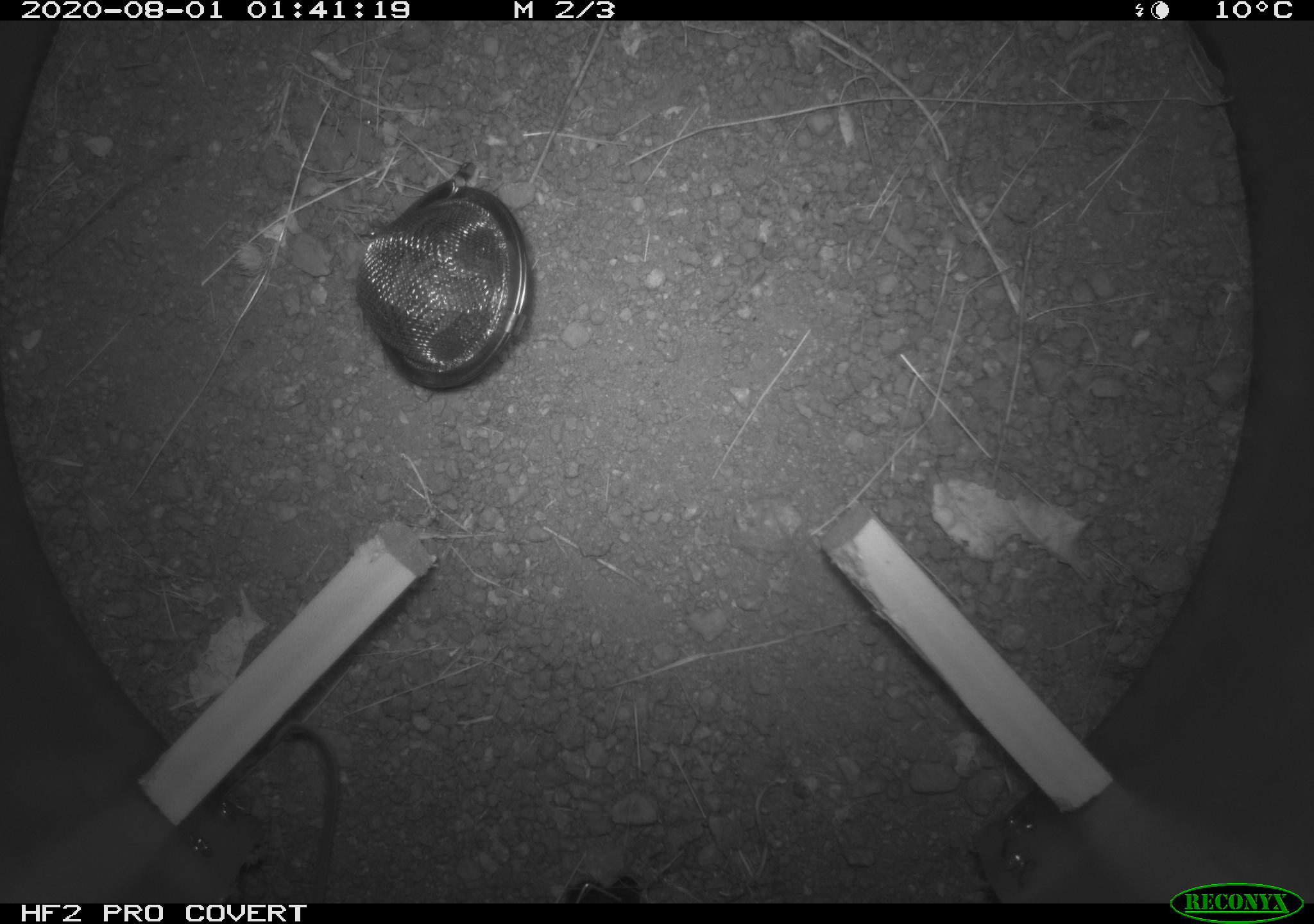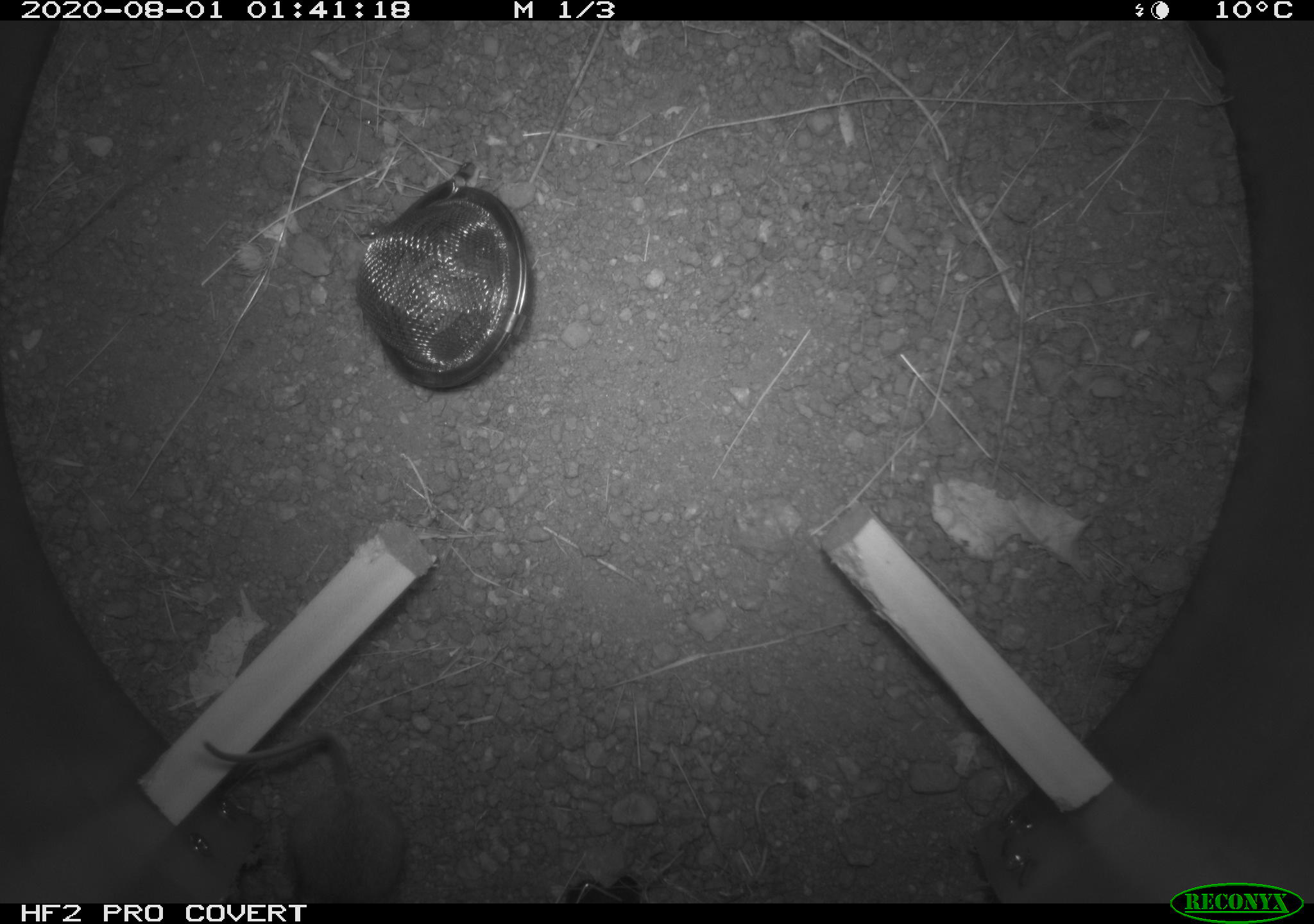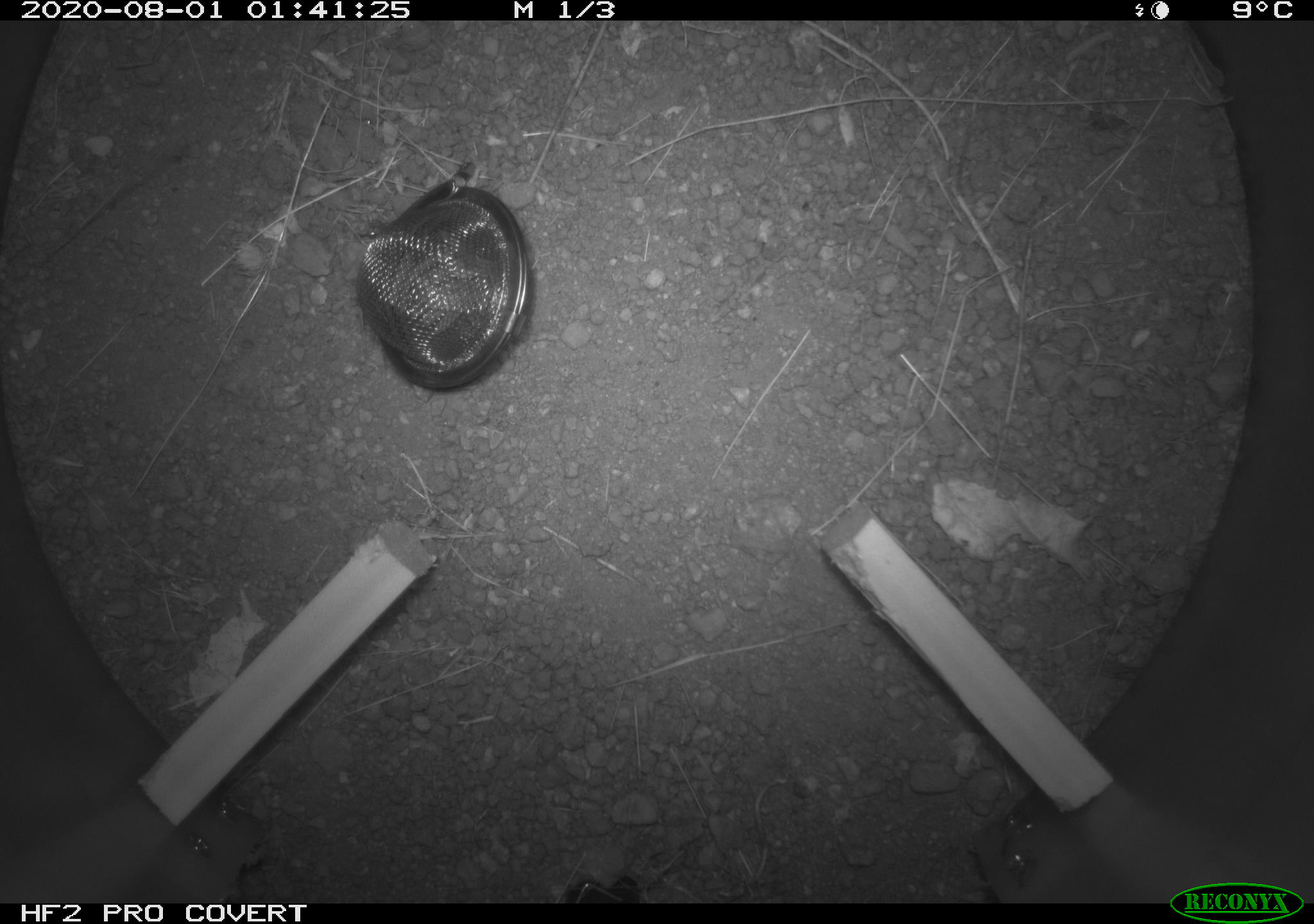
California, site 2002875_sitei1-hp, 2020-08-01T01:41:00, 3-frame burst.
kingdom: Animalia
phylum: Chordata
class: Mammalia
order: Rodentia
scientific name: Rodentia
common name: rodent